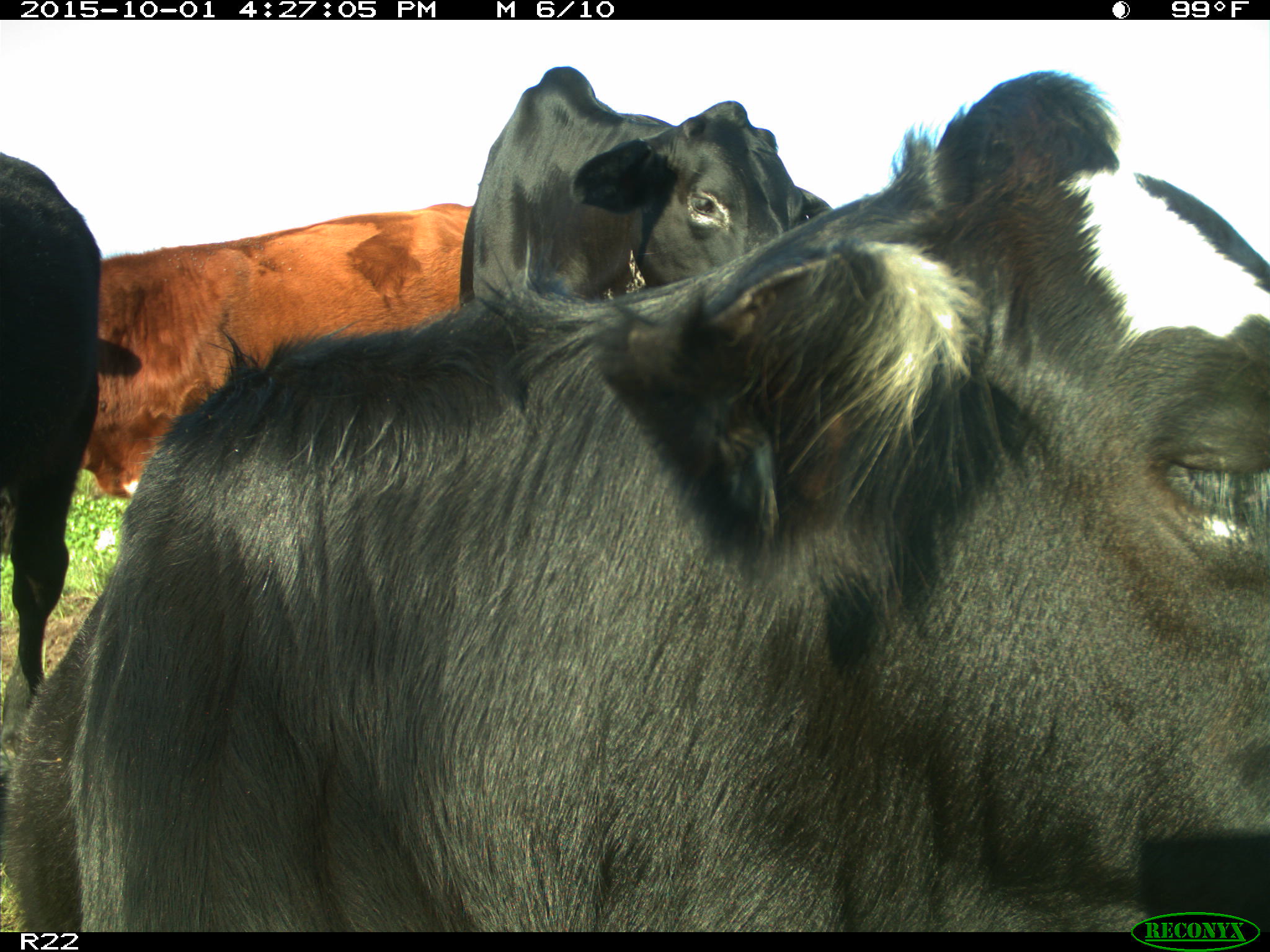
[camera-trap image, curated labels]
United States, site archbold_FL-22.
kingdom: Animalia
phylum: Chordata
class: Mammalia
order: Artiodactyla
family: Bovidae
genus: Bos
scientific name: Bos taurus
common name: domestic cow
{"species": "Bos taurus (domestic cow)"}